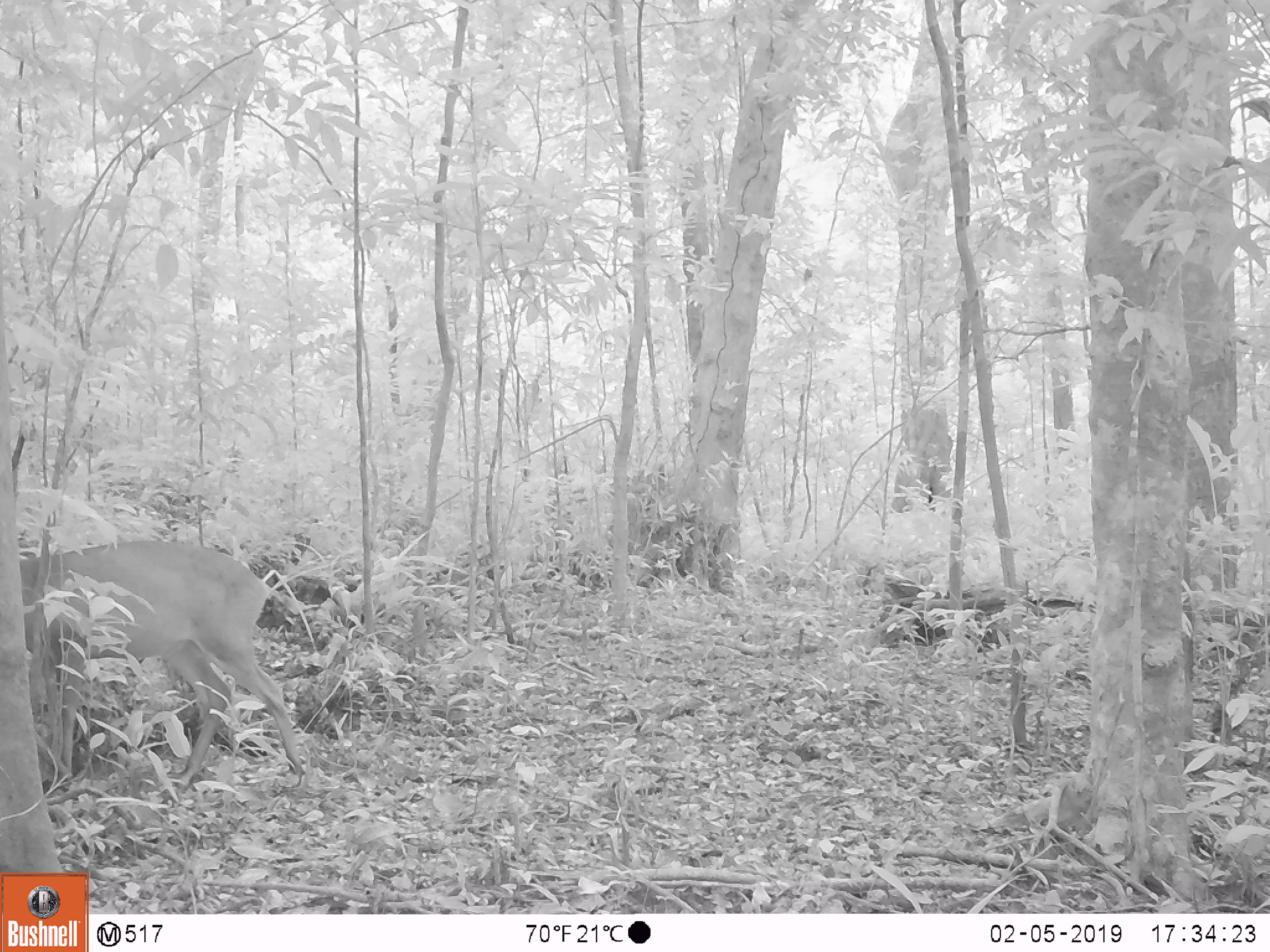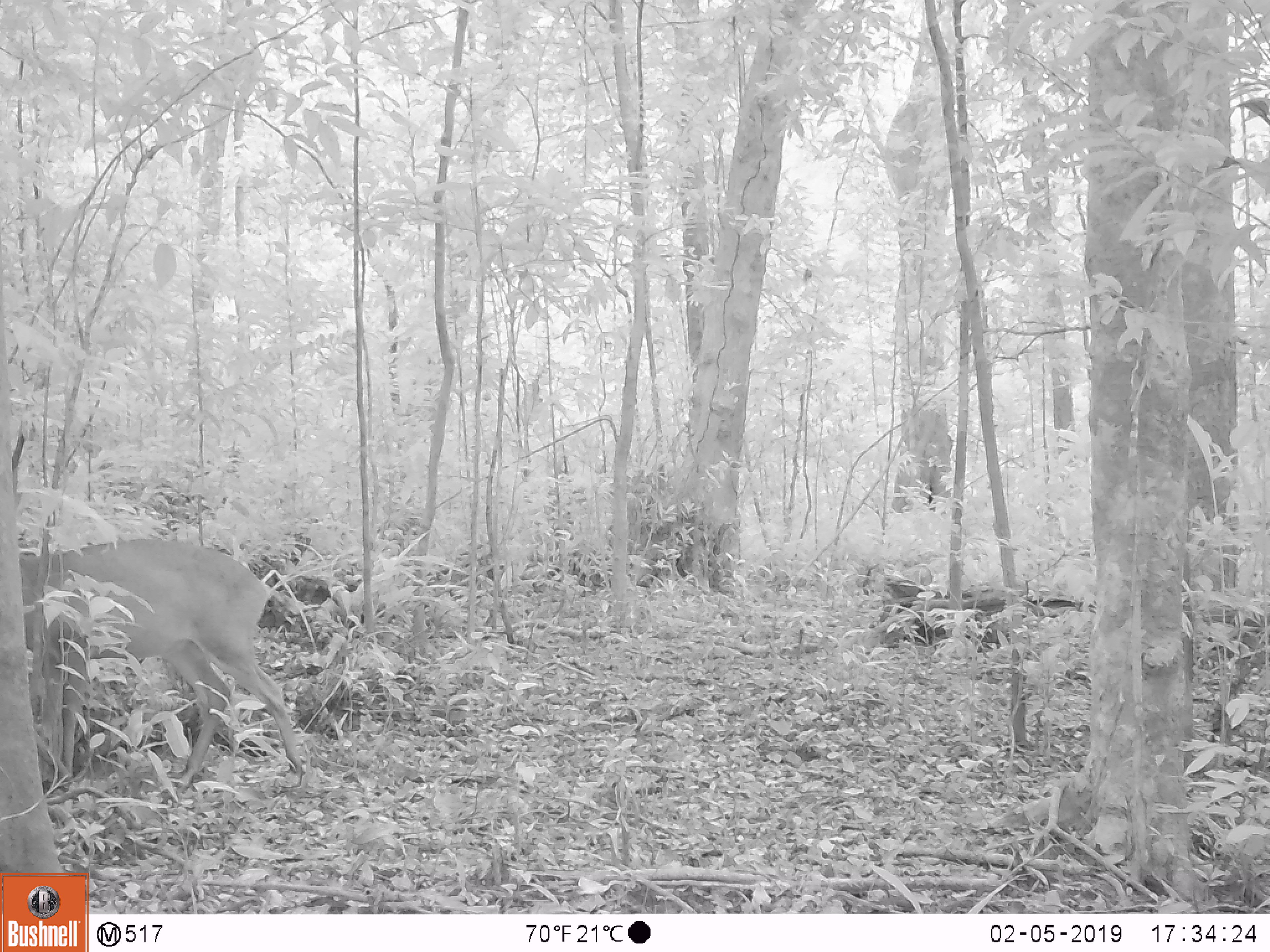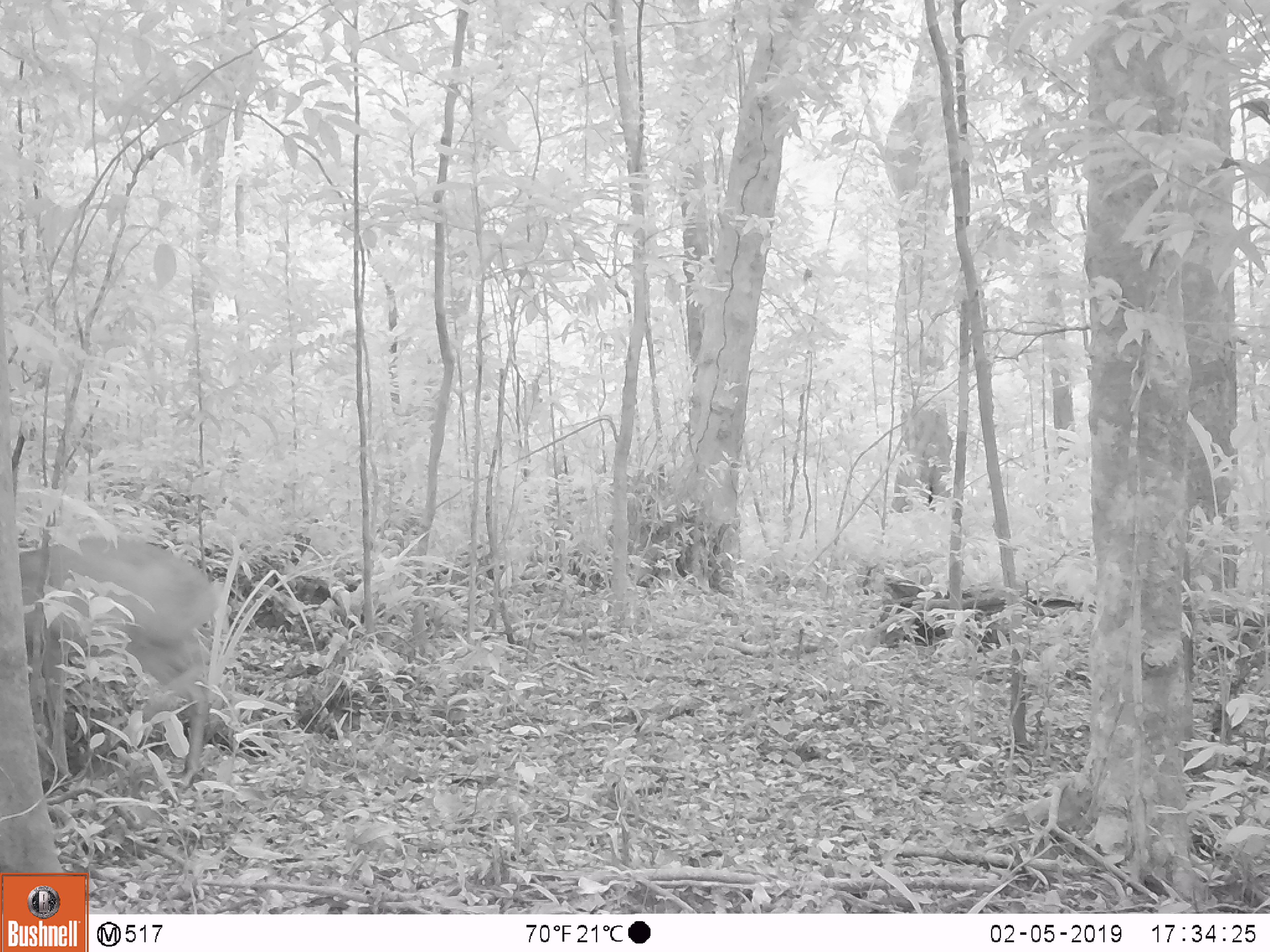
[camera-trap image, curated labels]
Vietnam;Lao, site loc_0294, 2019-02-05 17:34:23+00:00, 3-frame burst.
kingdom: Animalia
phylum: Chordata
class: Mammalia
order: Artiodactyla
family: Cervidae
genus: Muntiacus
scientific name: Muntiacus vuquangensis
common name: large-antlered muntjac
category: large antlered muntjac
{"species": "large antlered muntjac (large-antlered muntjac) (Muntiacus vuquangensis)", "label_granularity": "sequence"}